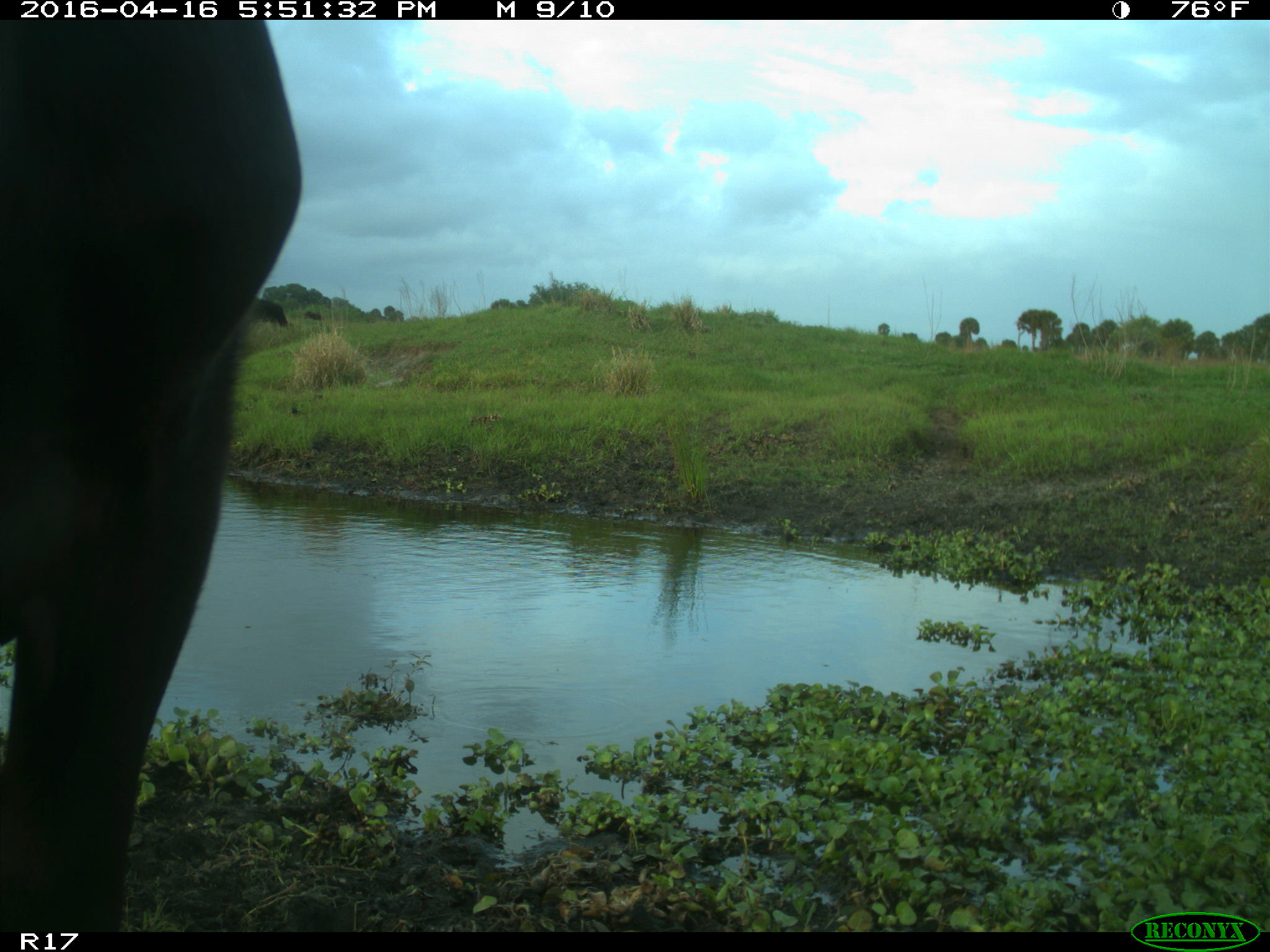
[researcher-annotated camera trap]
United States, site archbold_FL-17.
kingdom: Animalia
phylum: Chordata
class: Mammalia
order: Artiodactyla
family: Bovidae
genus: Bos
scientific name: Bos taurus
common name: domestic cow